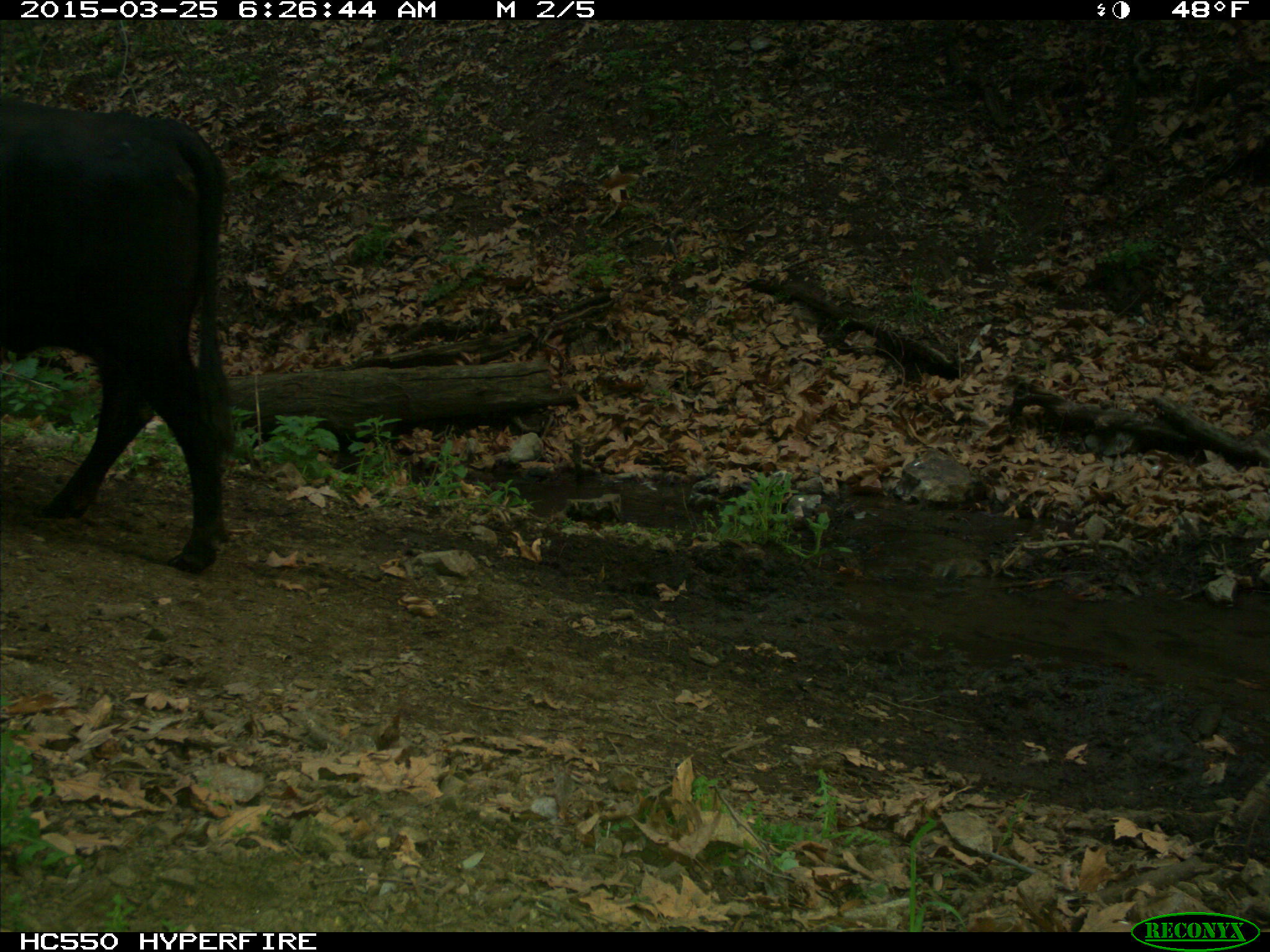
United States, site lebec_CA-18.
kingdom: Animalia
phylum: Chordata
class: Mammalia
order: Artiodactyla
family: Bovidae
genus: Bos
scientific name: Bos taurus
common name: domestic cow